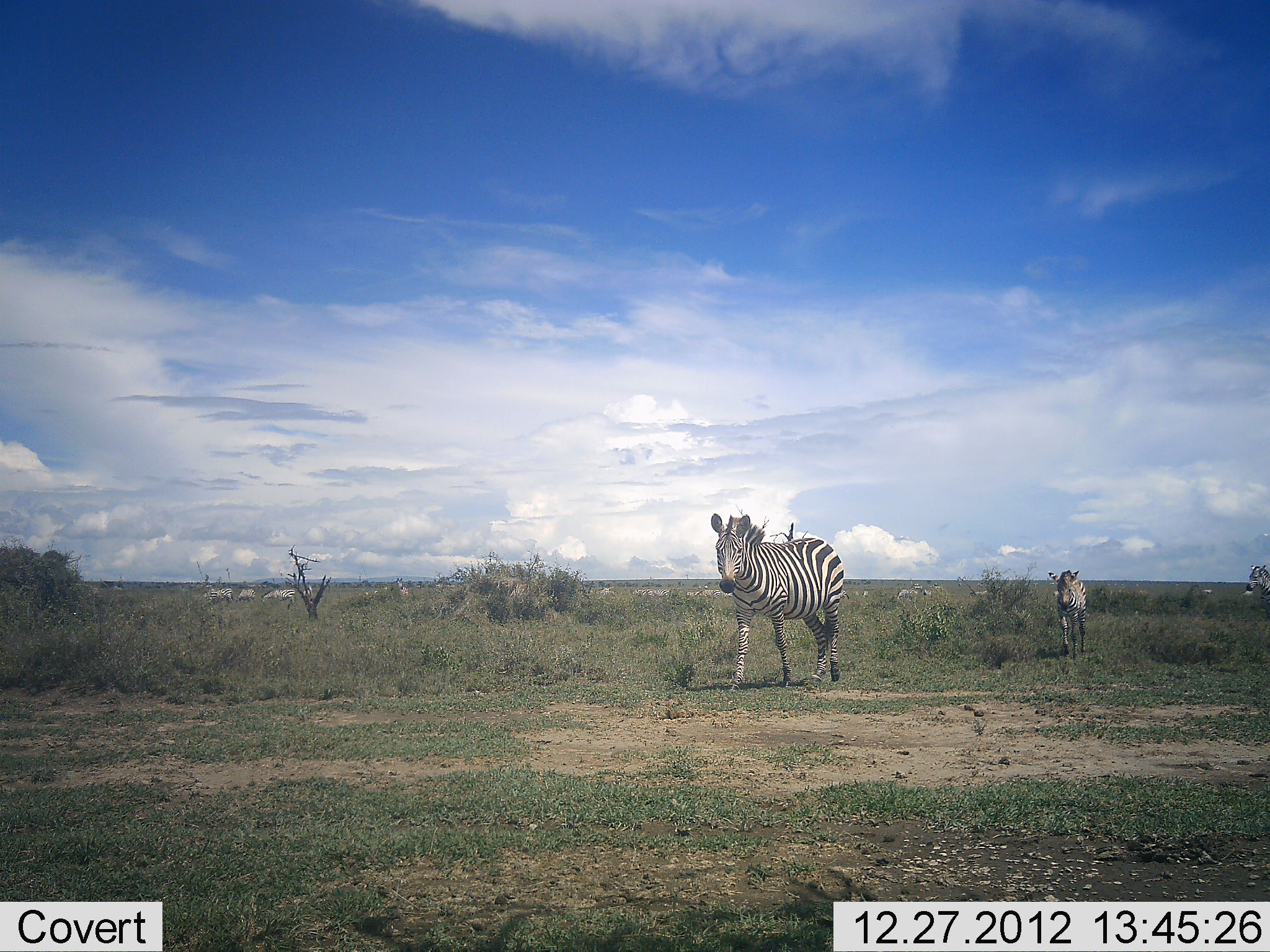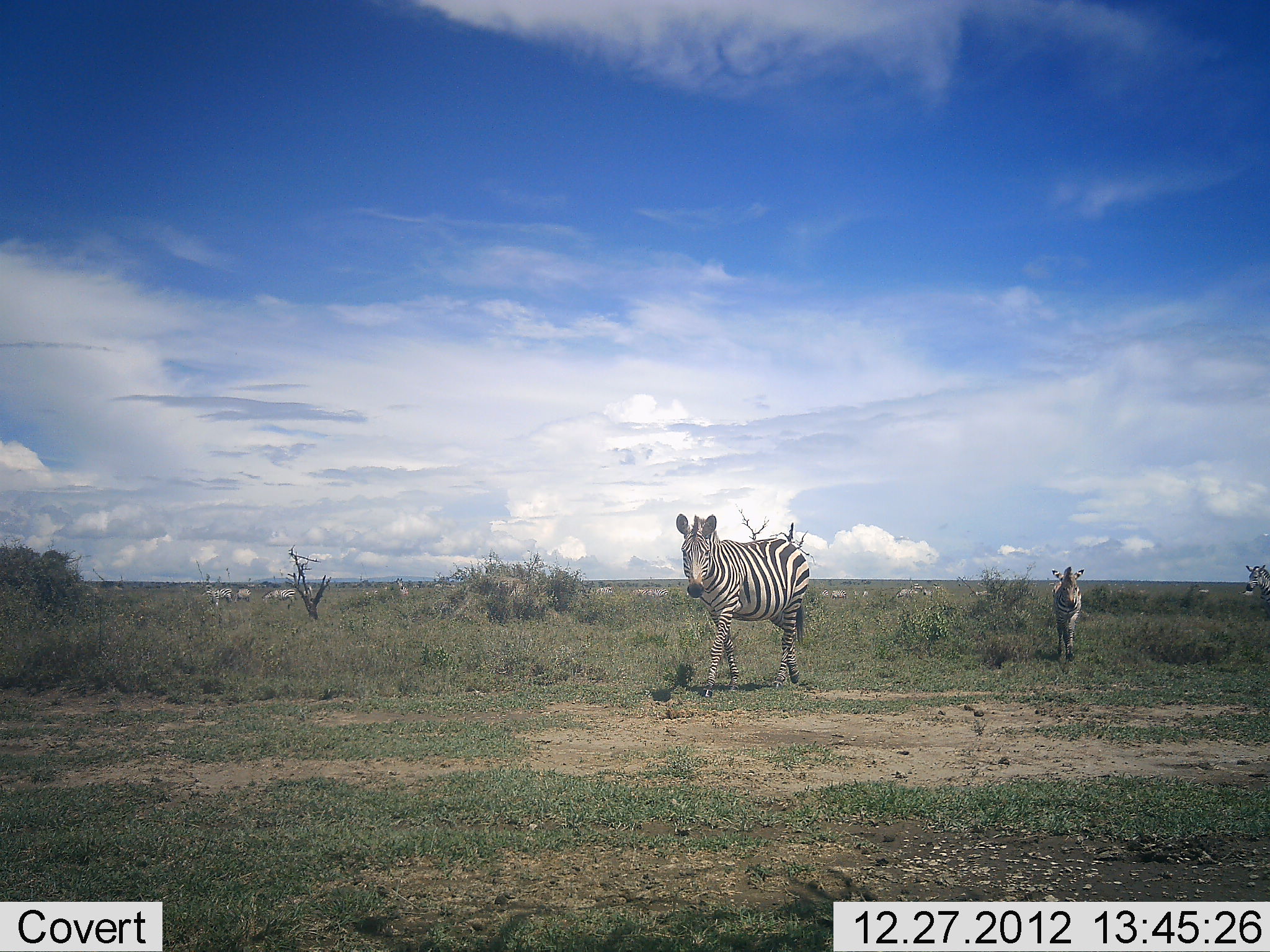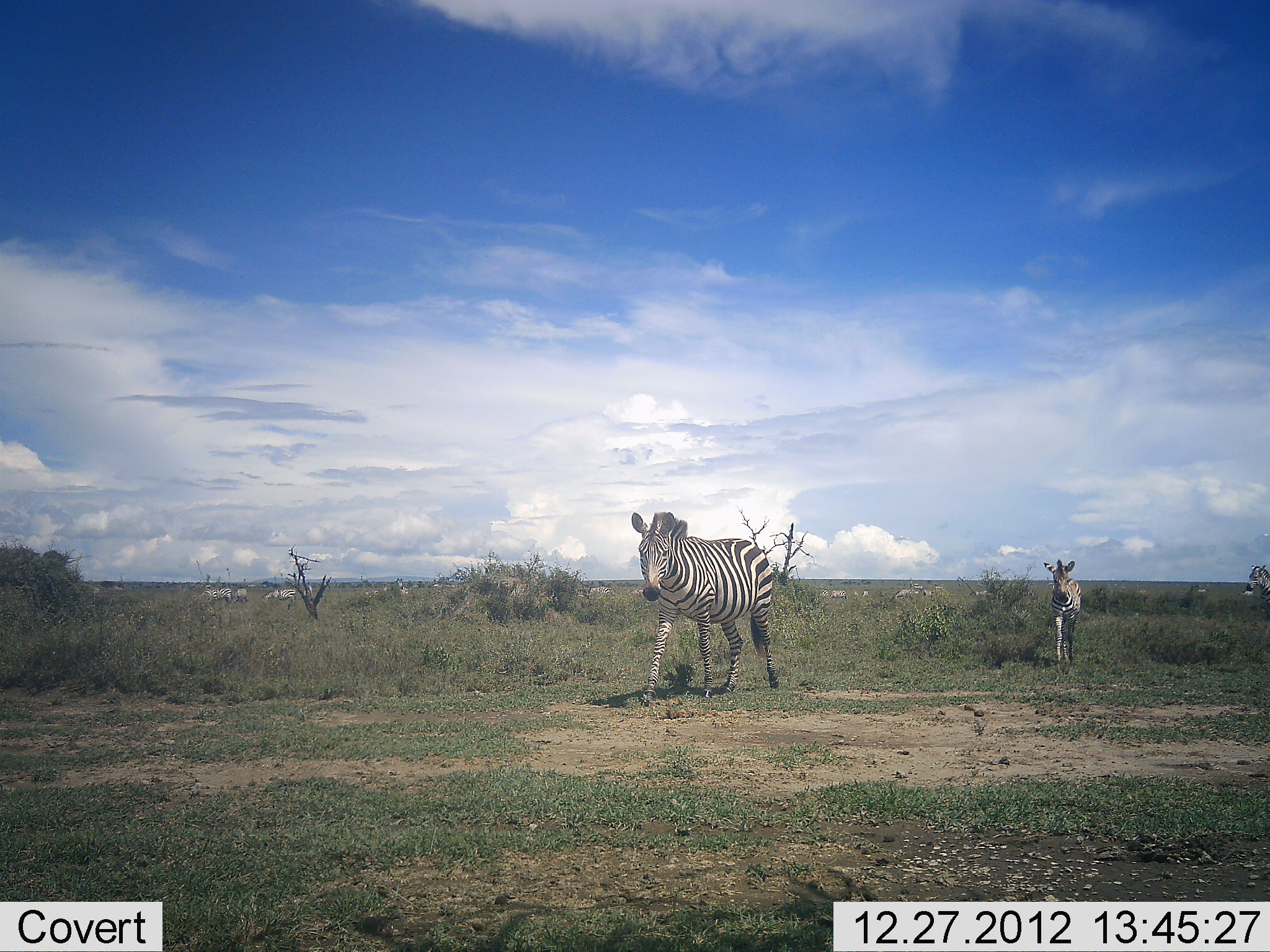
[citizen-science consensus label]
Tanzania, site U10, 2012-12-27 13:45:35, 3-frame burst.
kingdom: Animalia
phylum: Chordata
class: Mammalia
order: Perissodactyla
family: Equidae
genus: Equus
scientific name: Equus quagga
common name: plains zebra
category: zebra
Zebra (plains zebra) (Equus quagga), count 3. Behavior (volunteer vote fractions): standing 10%, resting 0%, moving 100%, interacting 0%. Young present (vote fraction): 50%. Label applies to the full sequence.